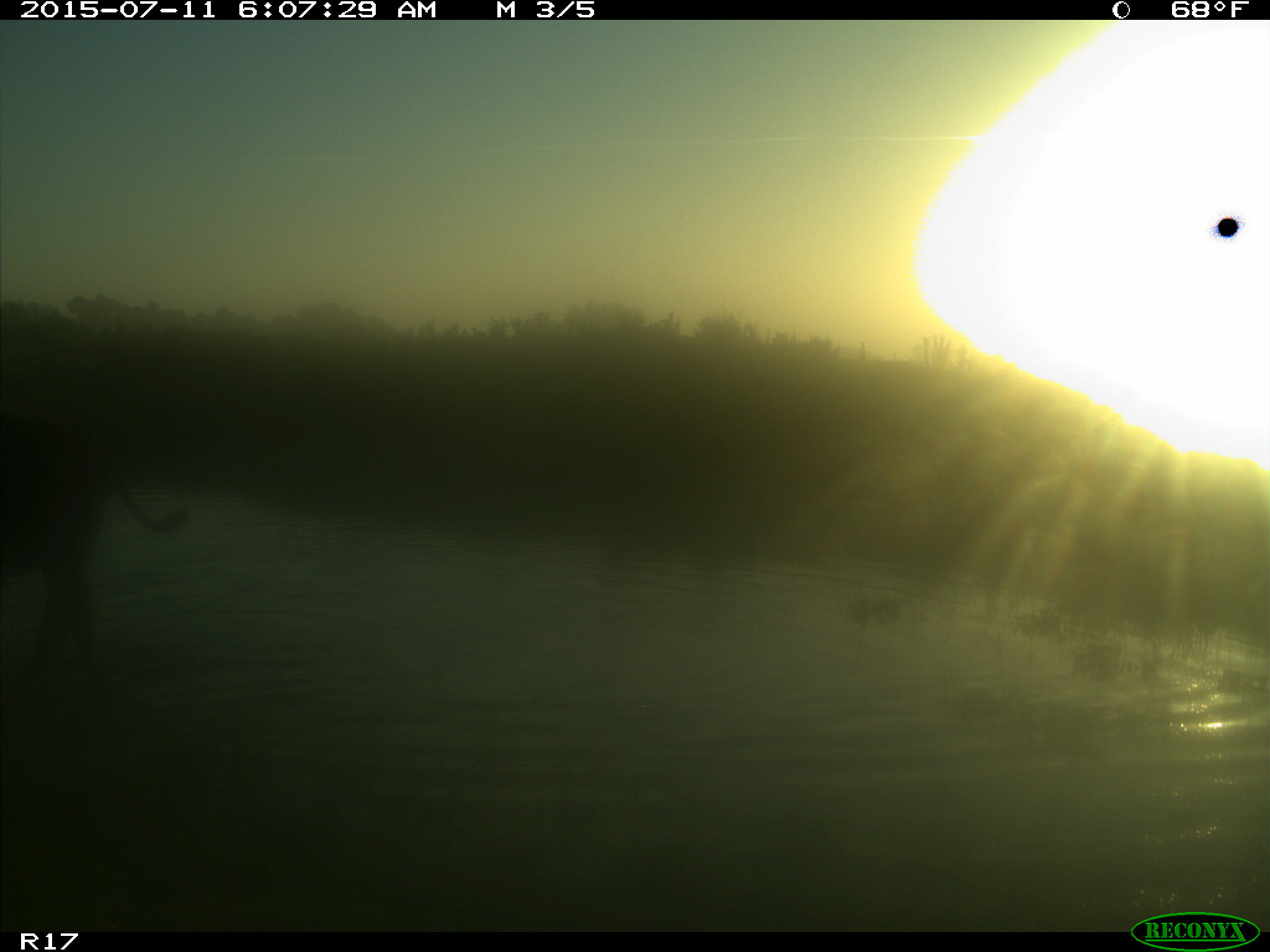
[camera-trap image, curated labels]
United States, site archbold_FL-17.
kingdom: Animalia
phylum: Chordata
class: Mammalia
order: Artiodactyla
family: Bovidae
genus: Bos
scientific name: Bos taurus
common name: domestic cow